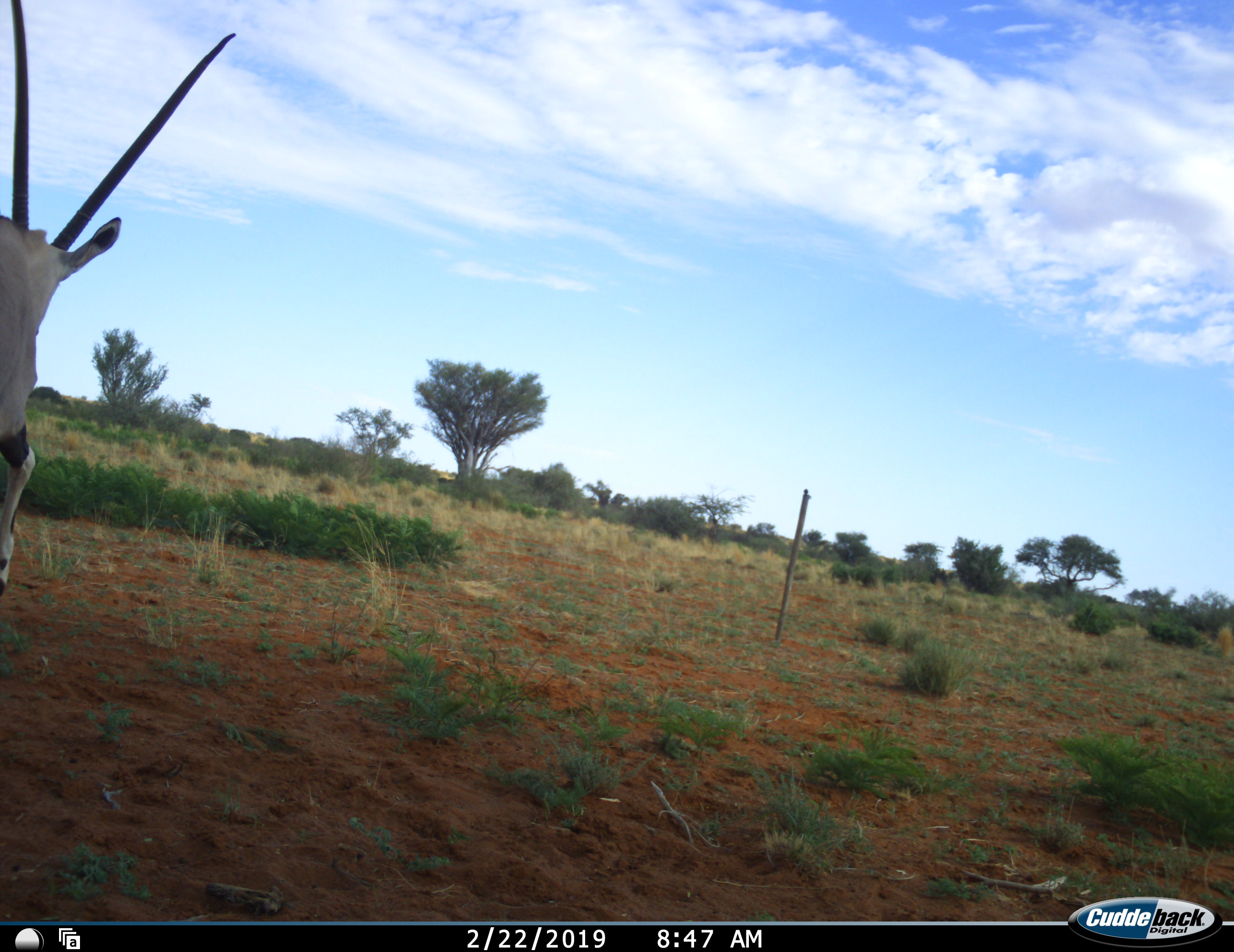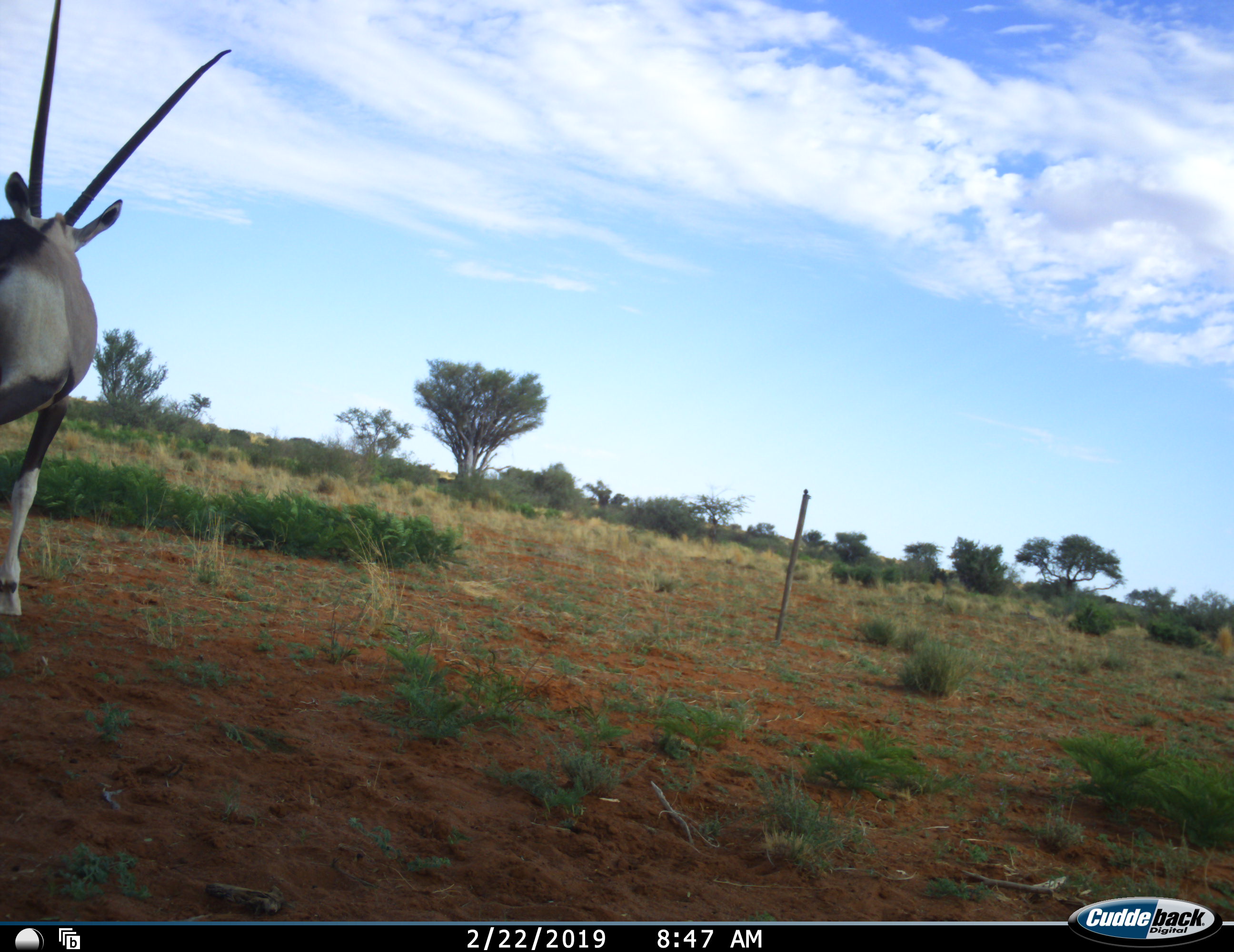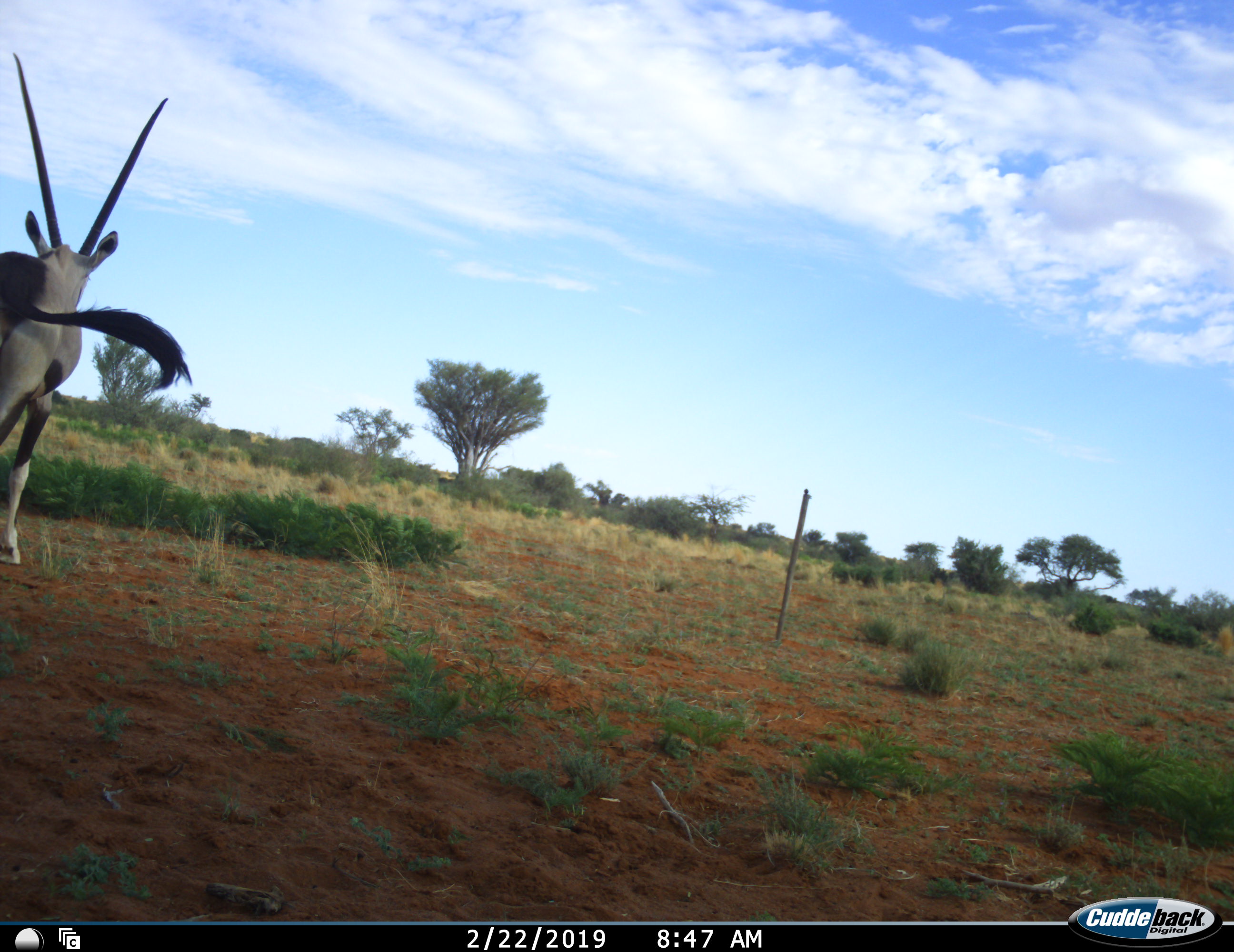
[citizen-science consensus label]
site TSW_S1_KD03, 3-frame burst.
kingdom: Animalia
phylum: Chordata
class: Mammalia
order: Artiodactyla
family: Bovidae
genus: Oryx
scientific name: Oryx gazella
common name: gemsbok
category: oryx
Oryx (gemsbok) (Oryx gazella), count 1. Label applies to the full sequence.